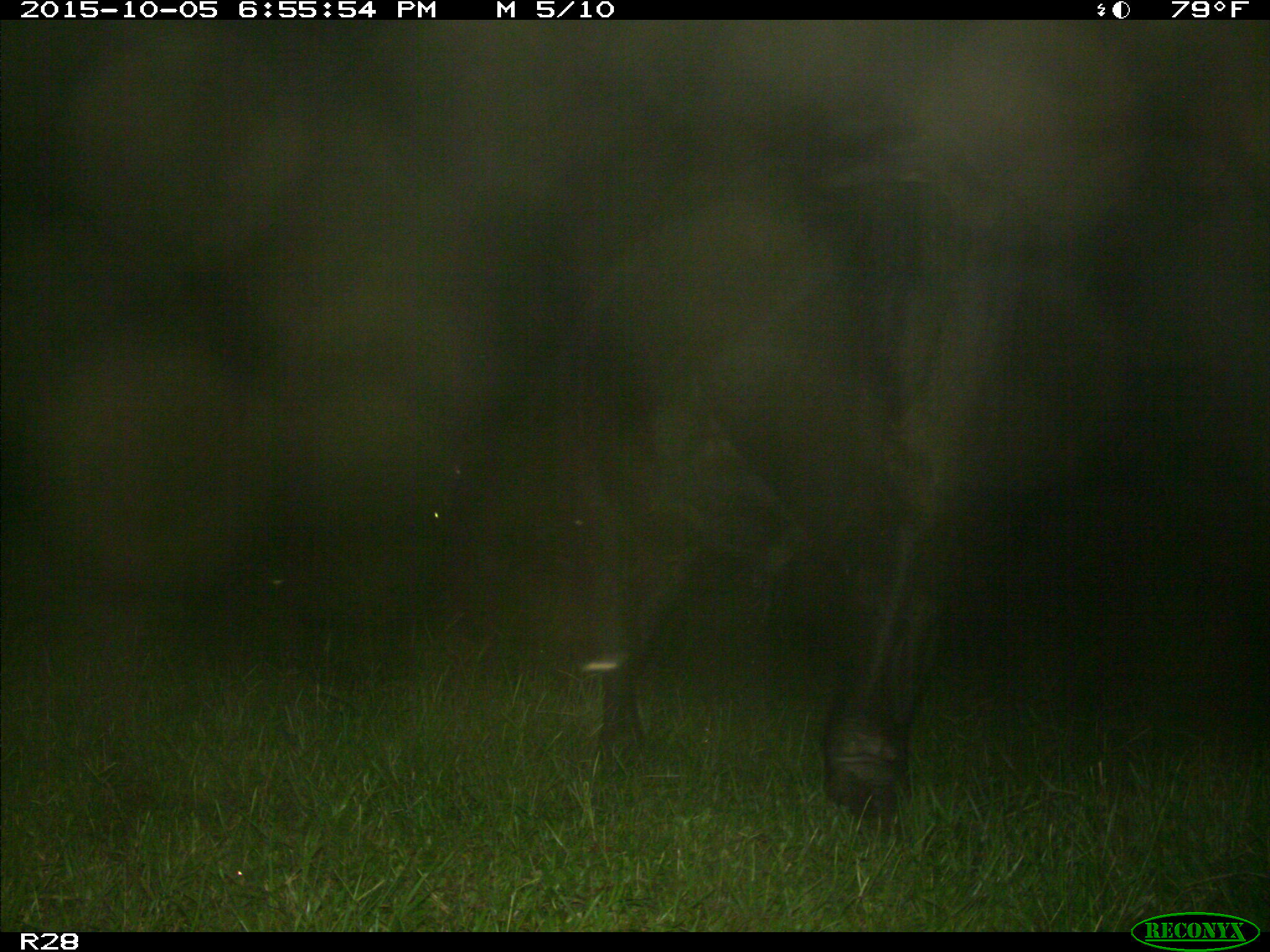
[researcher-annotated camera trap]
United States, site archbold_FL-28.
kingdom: Animalia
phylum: Chordata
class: Mammalia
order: Artiodactyla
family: Bovidae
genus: Bos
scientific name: Bos taurus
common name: domestic cow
Bos taurus (domestic cow).